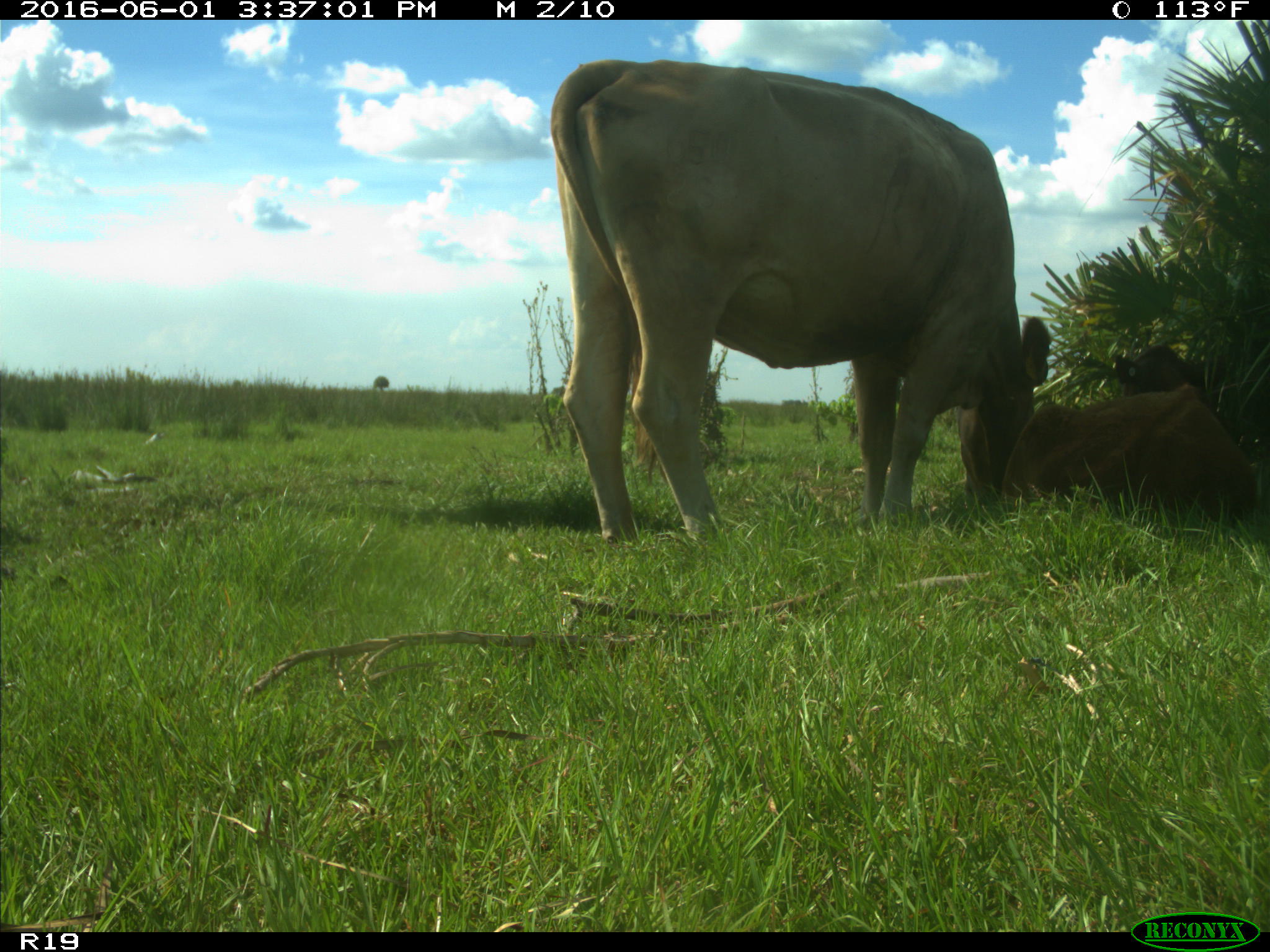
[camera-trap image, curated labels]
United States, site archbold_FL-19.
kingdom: Animalia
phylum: Chordata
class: Mammalia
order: Artiodactyla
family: Bovidae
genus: Bos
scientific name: Bos taurus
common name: domestic cow